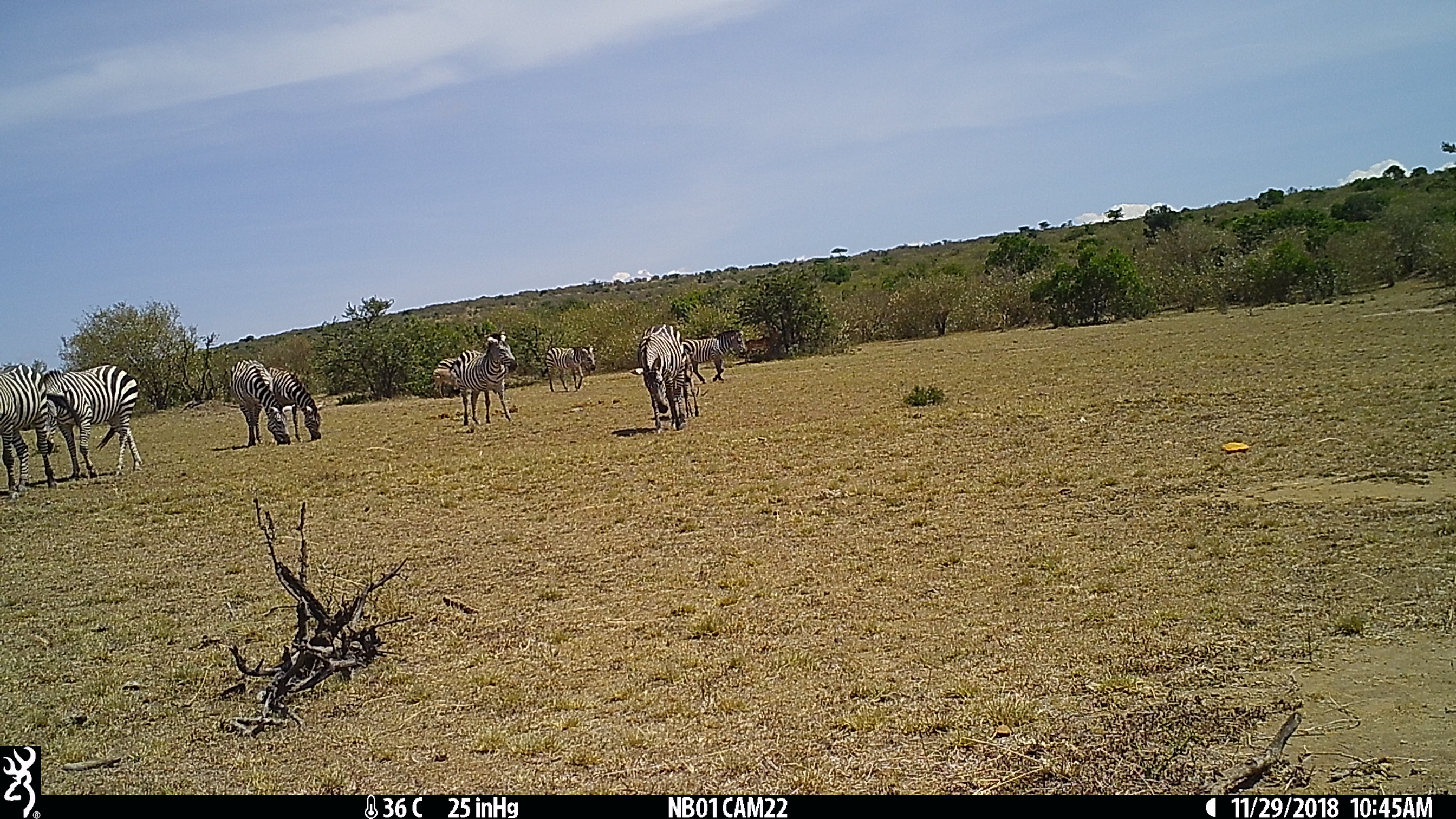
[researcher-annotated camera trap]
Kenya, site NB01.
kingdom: Animalia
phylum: Chordata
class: Mammalia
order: Perissodactyla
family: Equidae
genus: Equus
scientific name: Equus quagga burchellii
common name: burchell's zebra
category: zebra